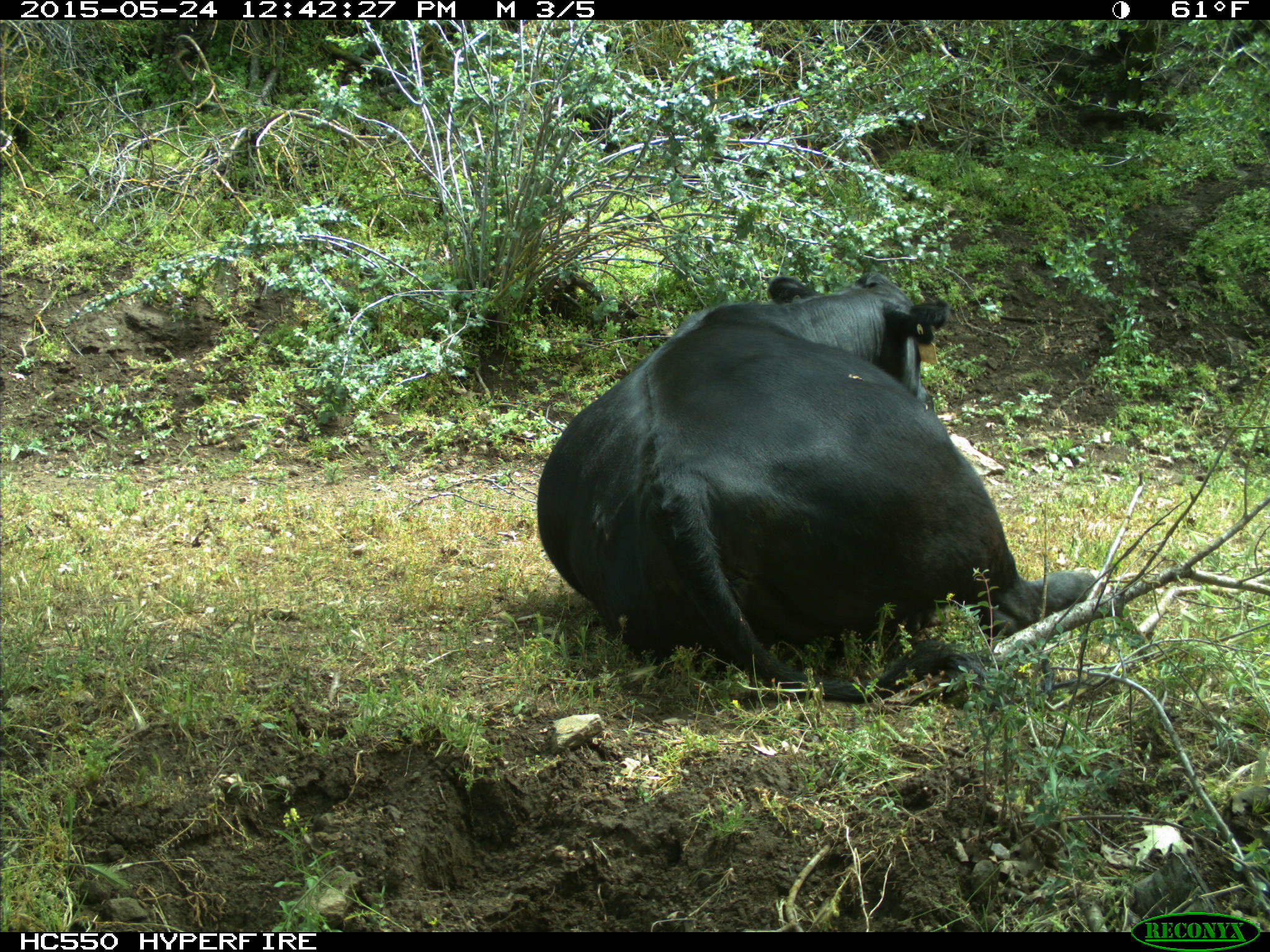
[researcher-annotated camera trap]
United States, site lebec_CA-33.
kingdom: Animalia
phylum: Chordata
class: Mammalia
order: Artiodactyla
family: Bovidae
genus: Bos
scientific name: Bos taurus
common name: domestic cow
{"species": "Bos taurus (domestic cow)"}